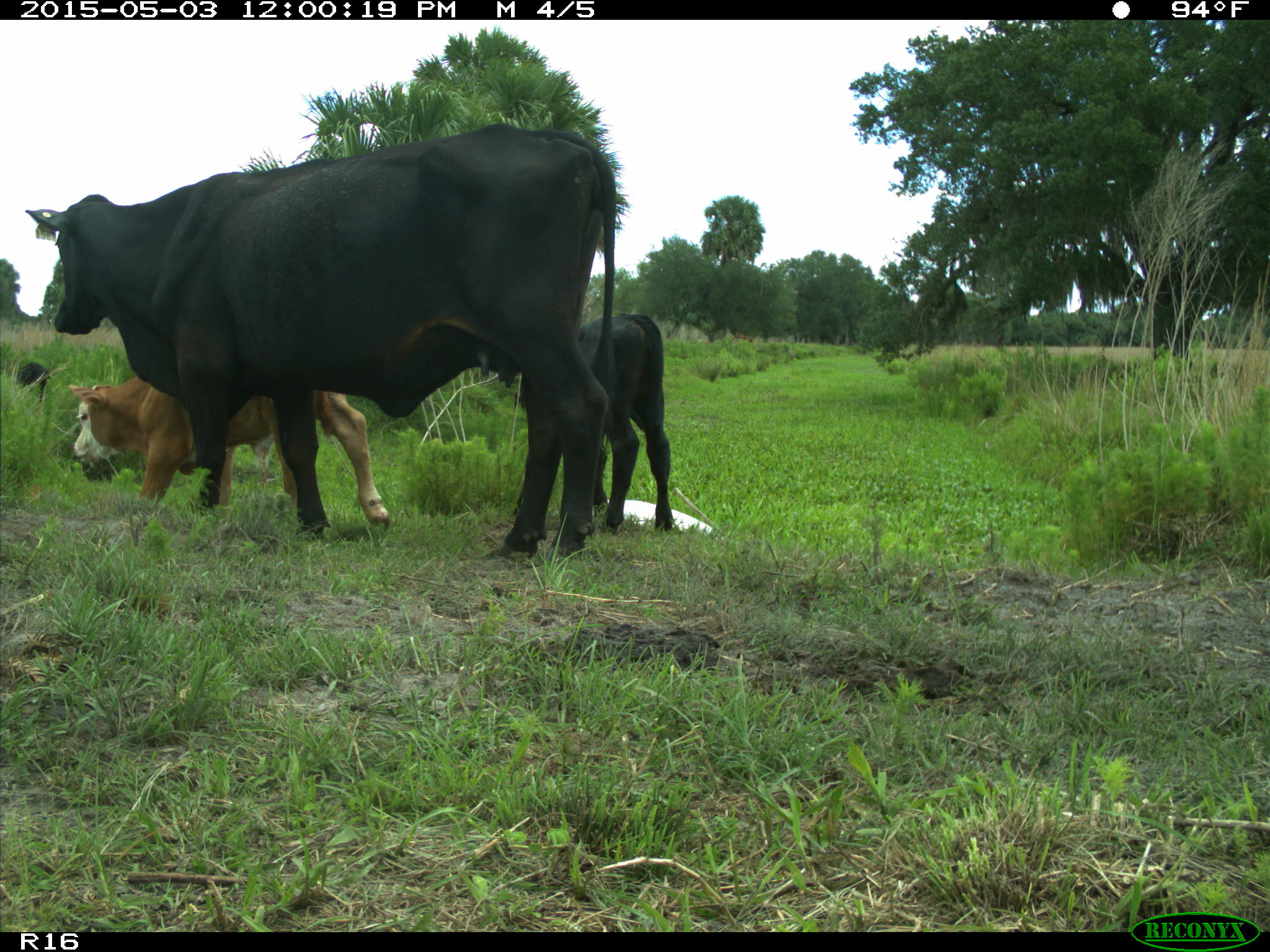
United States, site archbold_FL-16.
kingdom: Animalia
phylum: Chordata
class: Mammalia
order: Artiodactyla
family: Bovidae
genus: Bos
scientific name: Bos taurus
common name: domestic cow